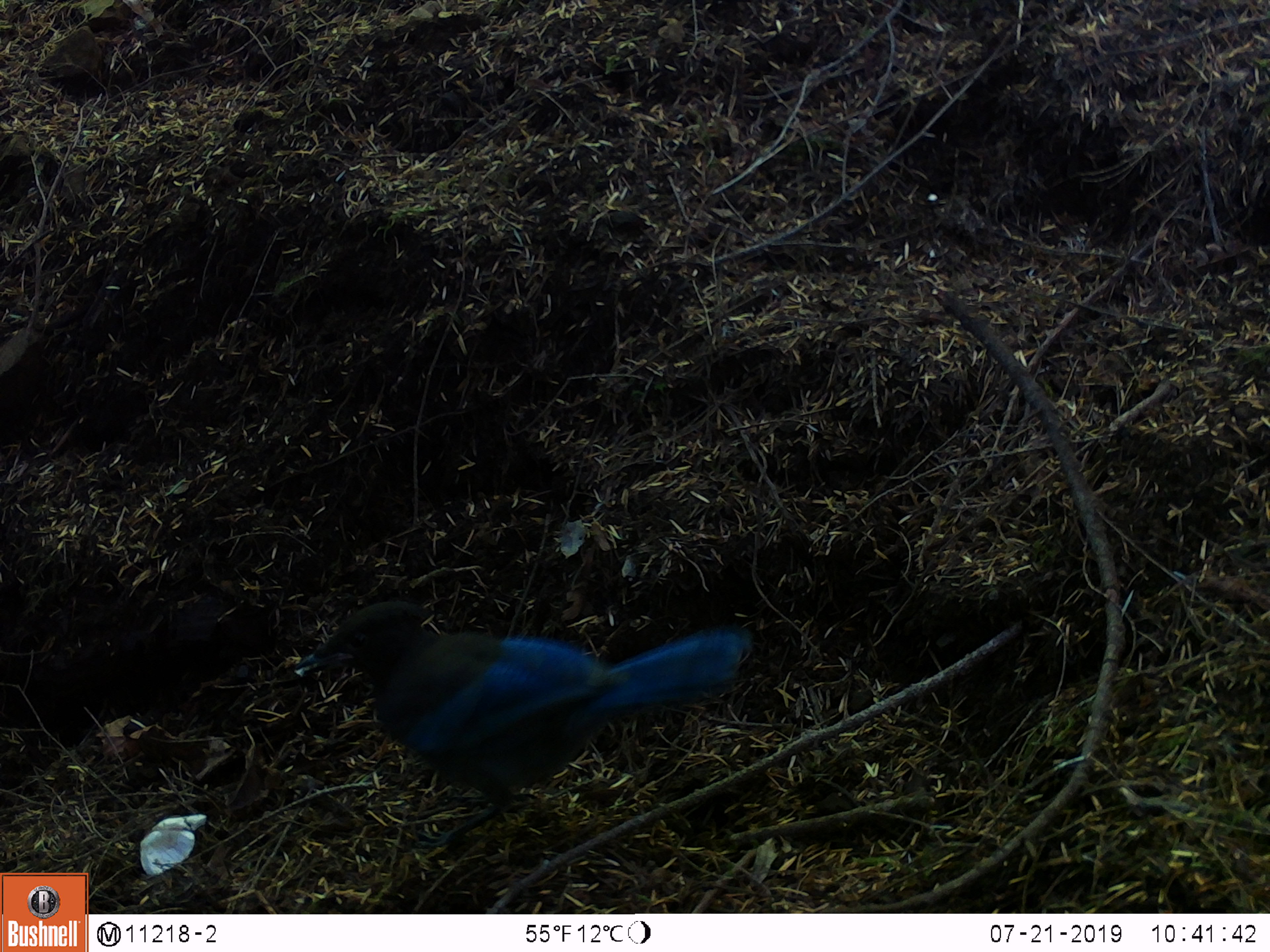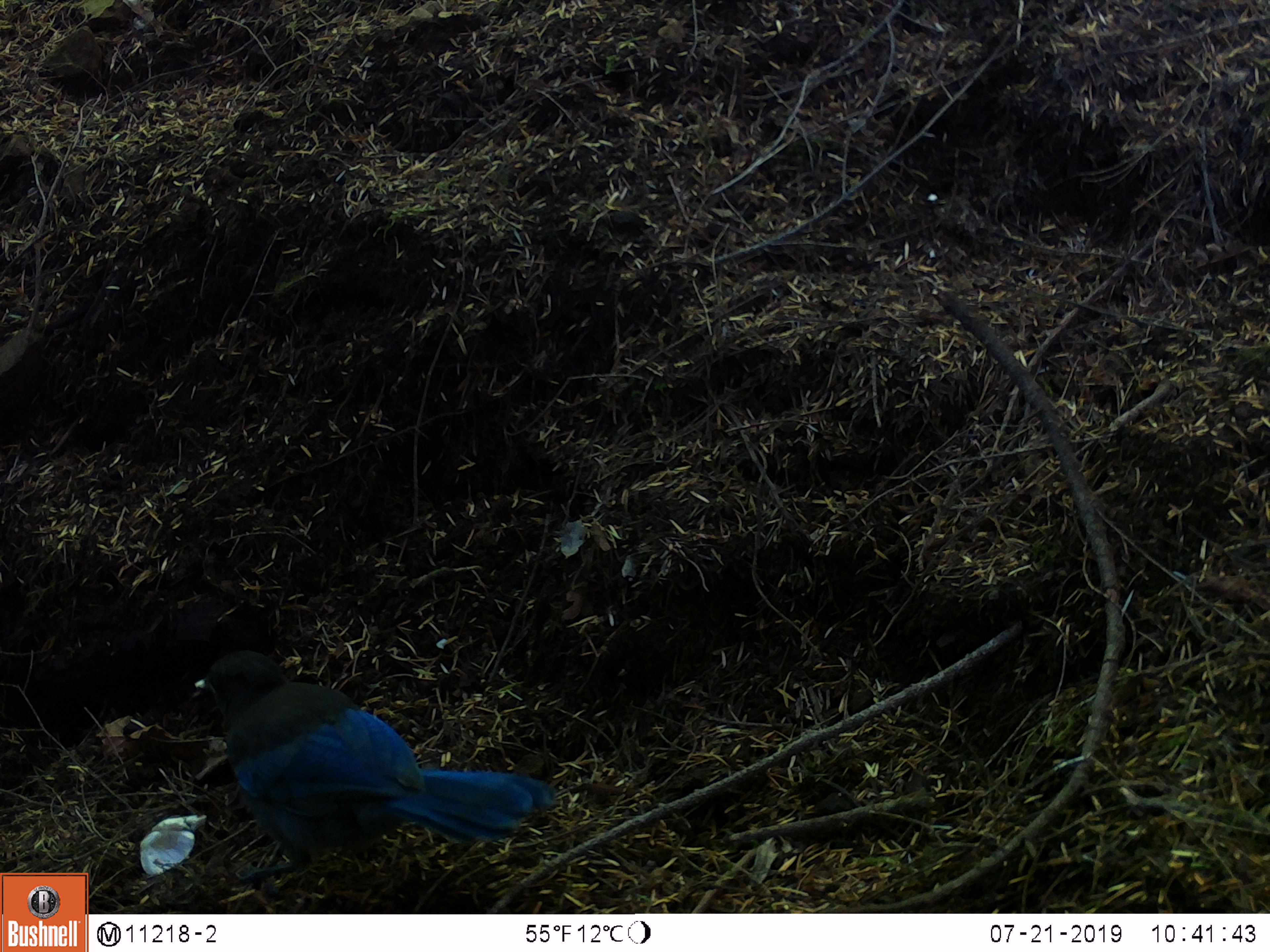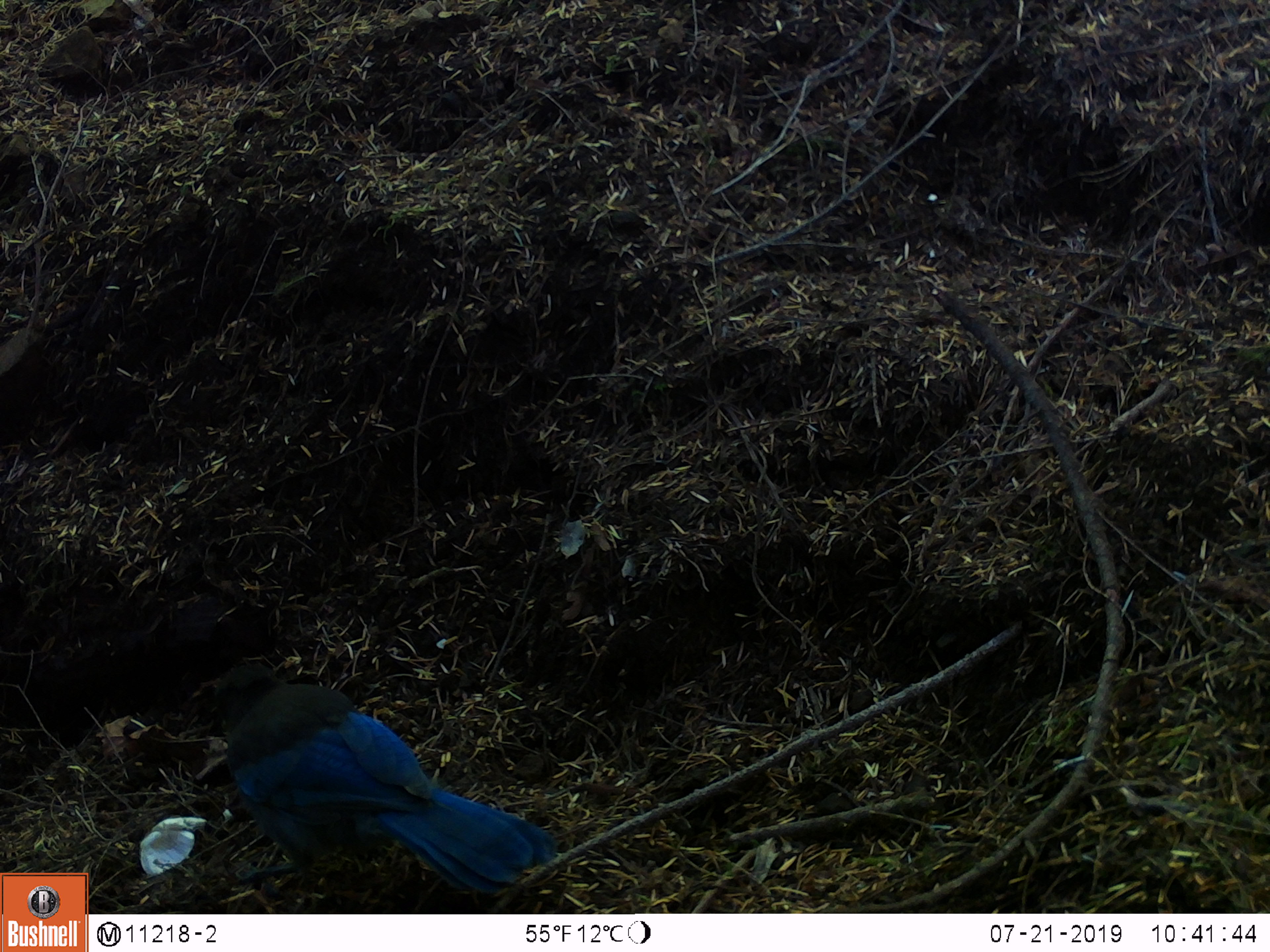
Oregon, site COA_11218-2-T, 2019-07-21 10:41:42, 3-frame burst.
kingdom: Animalia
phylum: Chordata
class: Aves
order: Passeriformes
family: Corvidae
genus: Cyanocitta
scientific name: Cyanocitta stelleri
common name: steller's jay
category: stellers jay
Stellers jay (steller's jay) (Cyanocitta stelleri).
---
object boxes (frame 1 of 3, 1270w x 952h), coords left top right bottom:
stellers jay: 302 598 751 849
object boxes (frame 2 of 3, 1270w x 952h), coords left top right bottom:
stellers jay: 191 647 554 893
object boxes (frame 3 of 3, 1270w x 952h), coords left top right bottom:
stellers jay: 202 657 562 903